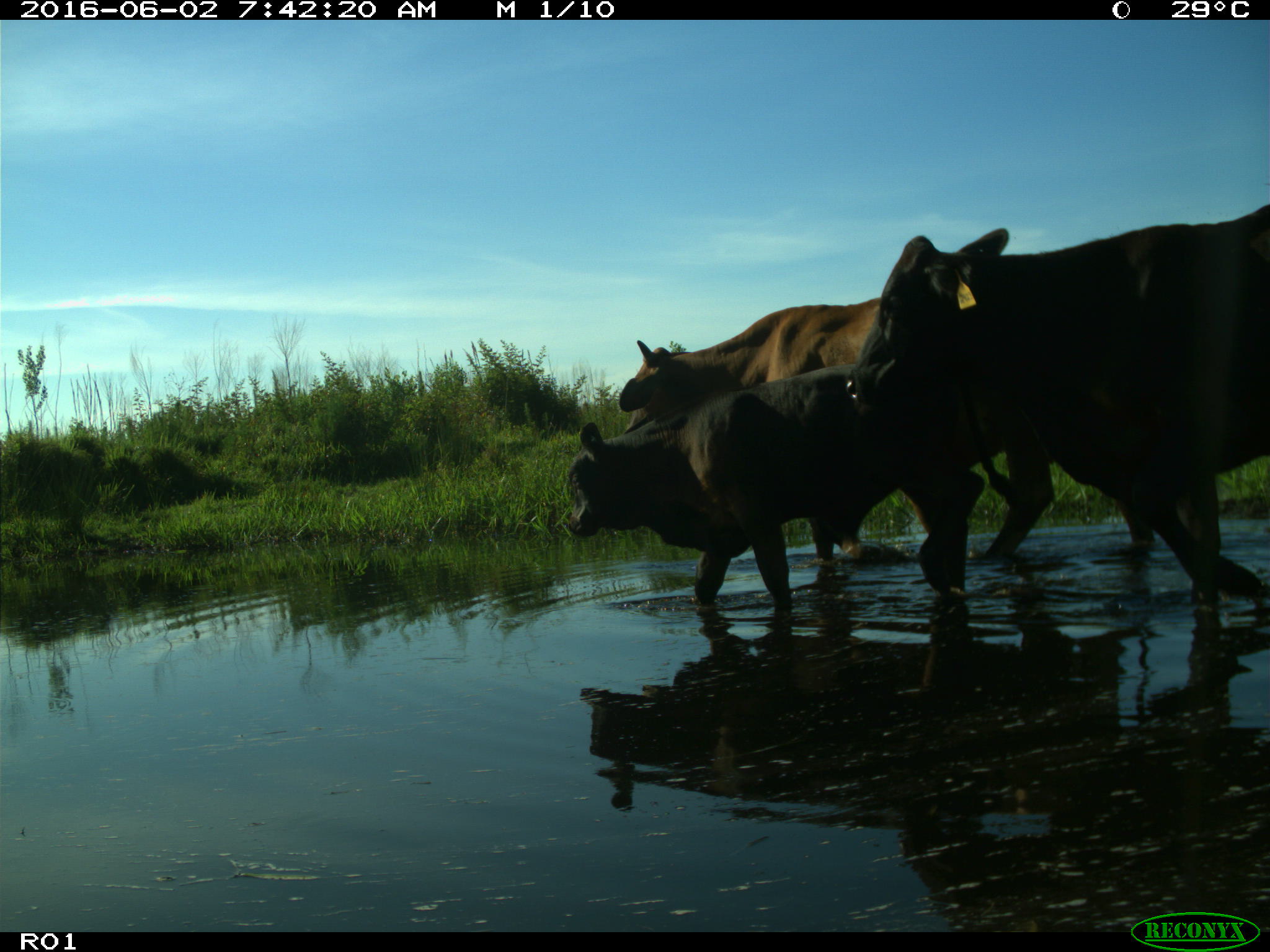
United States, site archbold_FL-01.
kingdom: Animalia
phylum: Chordata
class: Mammalia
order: Artiodactyla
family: Bovidae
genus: Bos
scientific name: Bos taurus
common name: domestic cow